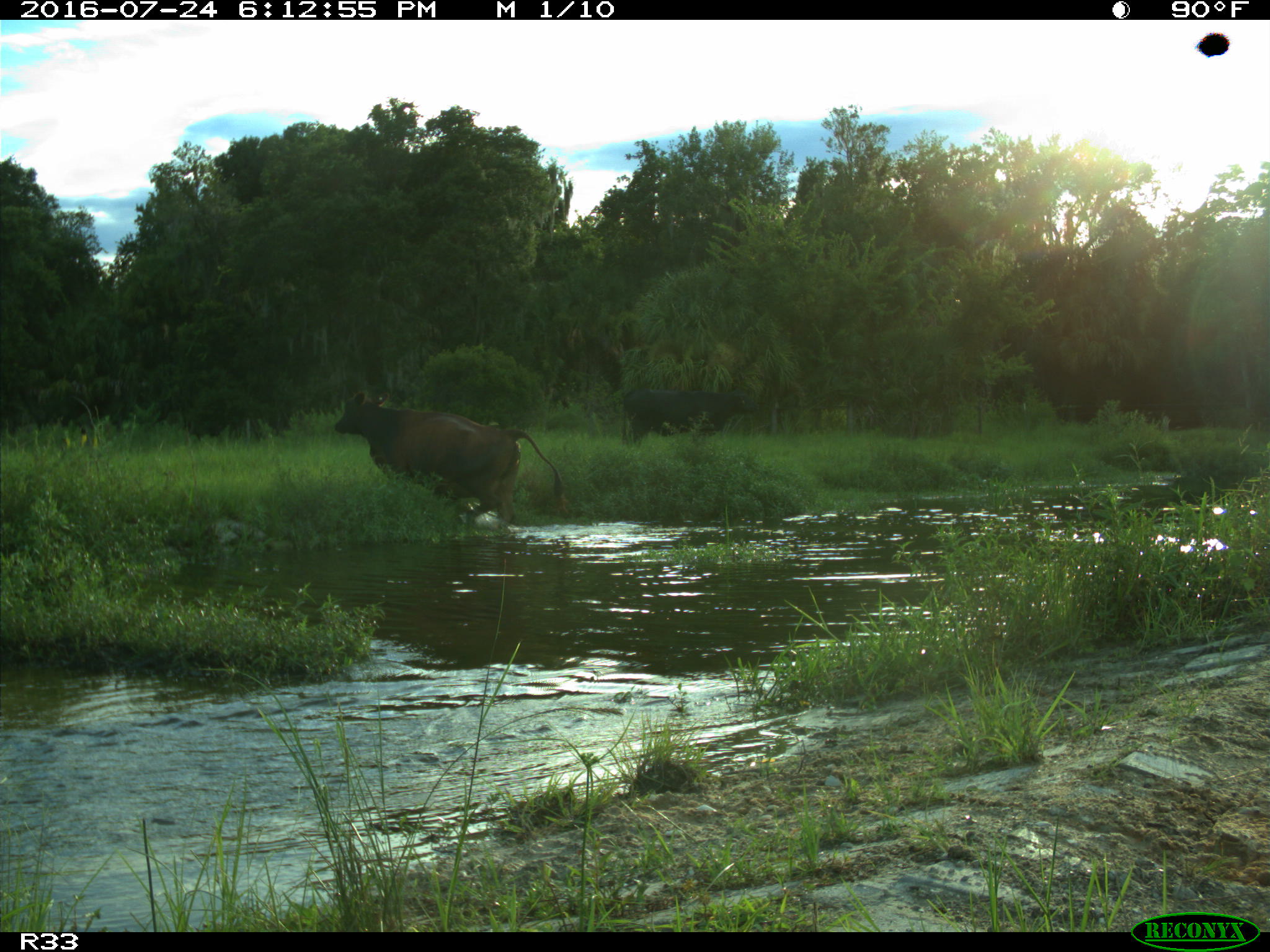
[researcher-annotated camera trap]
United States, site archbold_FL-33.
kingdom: Animalia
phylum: Chordata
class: Mammalia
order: Artiodactyla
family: Bovidae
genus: Bos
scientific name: Bos taurus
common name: domestic cow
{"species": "Bos taurus (domestic cow)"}